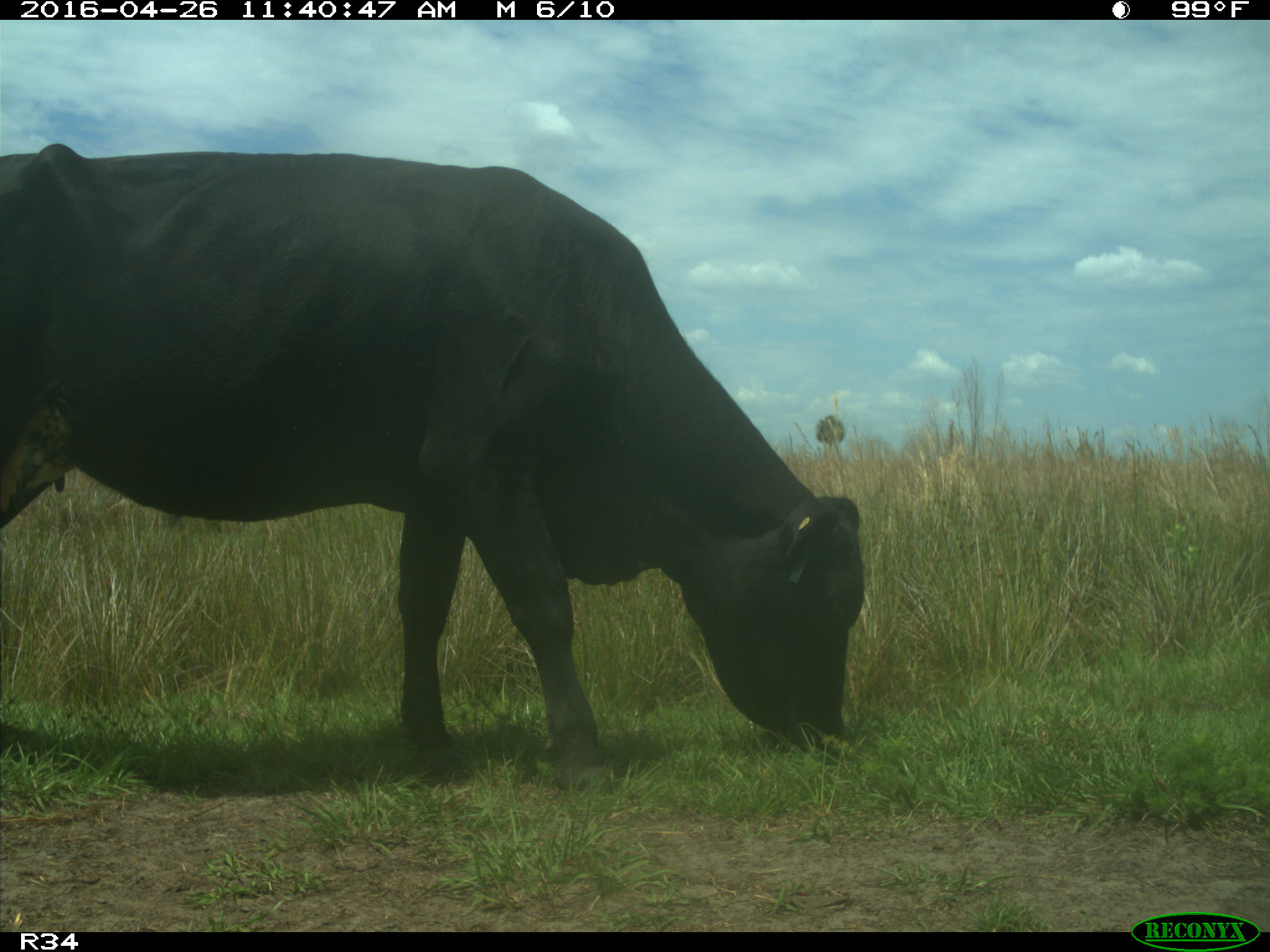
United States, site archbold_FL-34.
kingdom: Animalia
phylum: Chordata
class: Mammalia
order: Artiodactyla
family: Bovidae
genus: Bos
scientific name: Bos taurus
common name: domestic cow